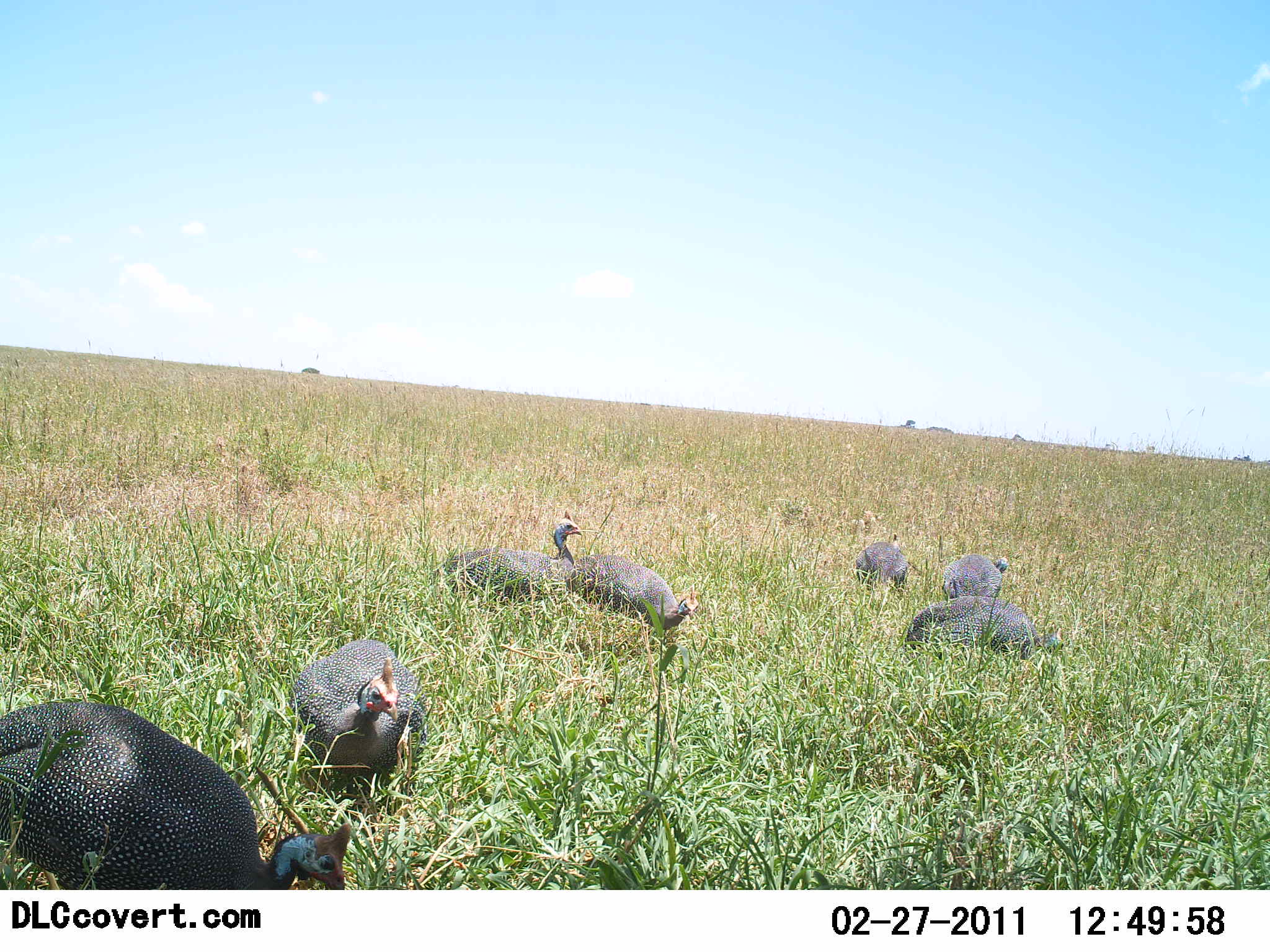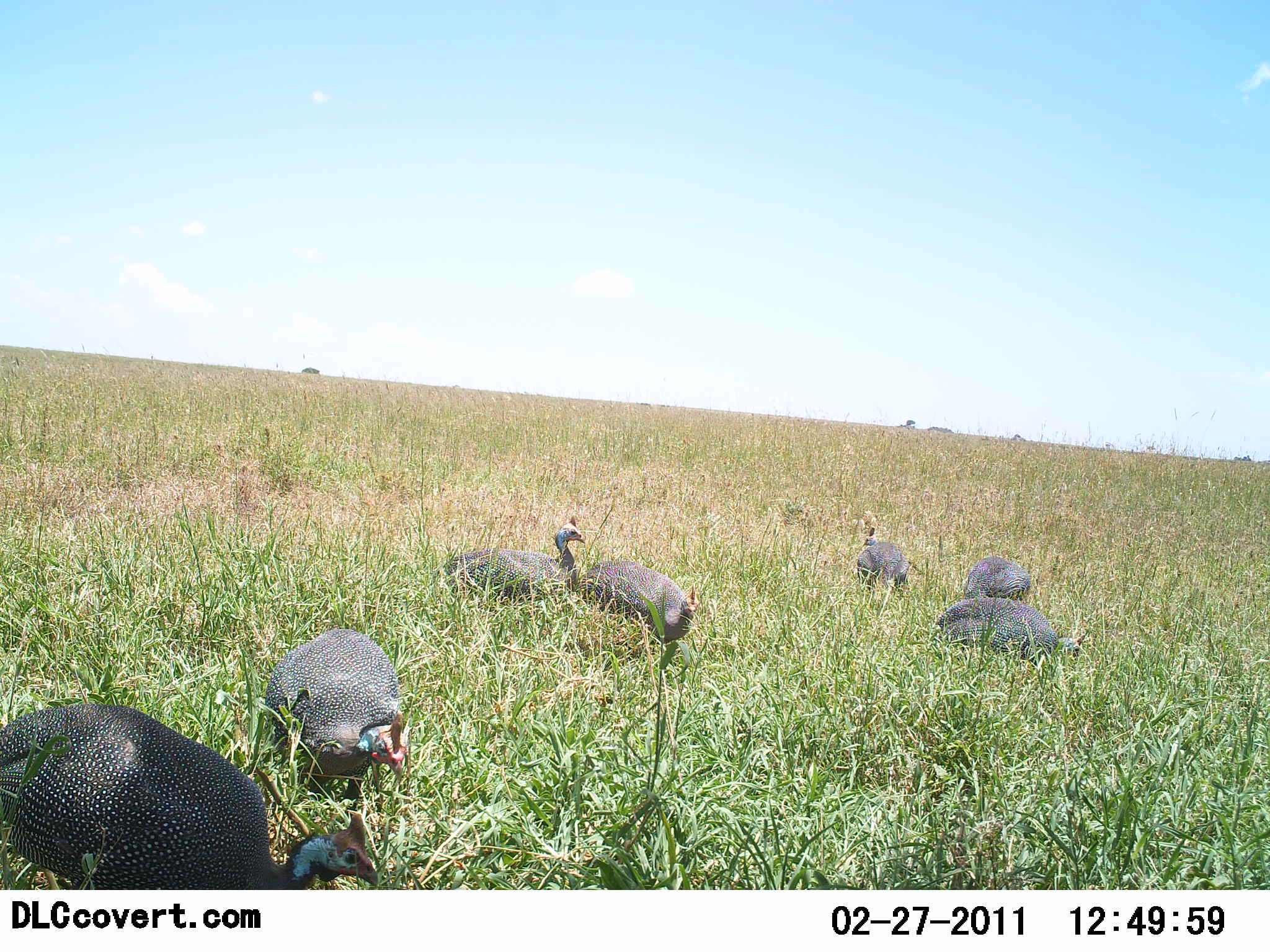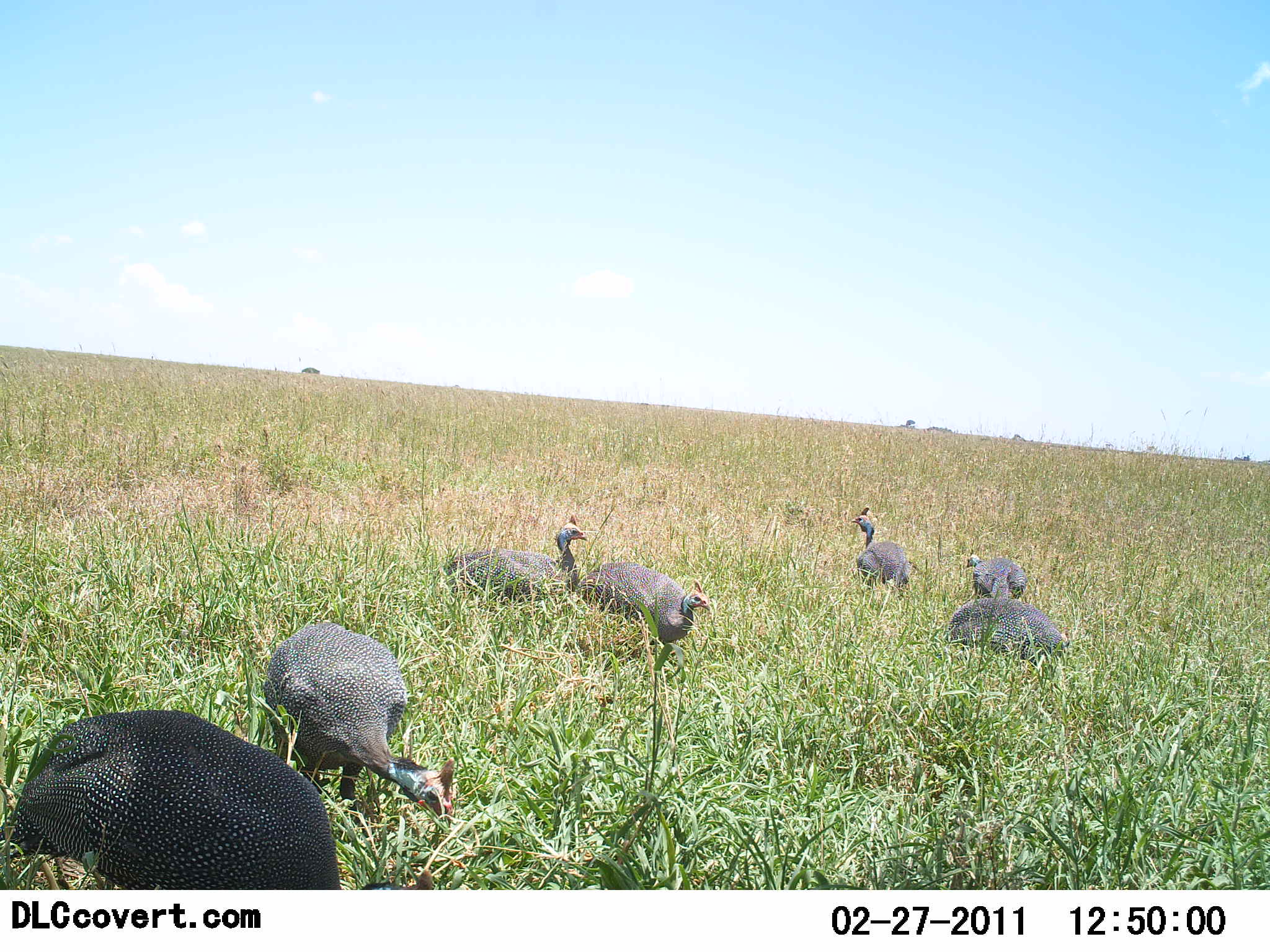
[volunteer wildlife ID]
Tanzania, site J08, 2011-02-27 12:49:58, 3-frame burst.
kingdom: Animalia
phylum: Chordata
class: Aves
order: Galliformes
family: Numididae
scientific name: Numididae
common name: guinea fowl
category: guineafowl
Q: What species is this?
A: Guineafowl (guinea fowl) (Numididae).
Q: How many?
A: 7.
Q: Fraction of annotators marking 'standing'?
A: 30%.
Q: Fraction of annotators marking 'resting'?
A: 10%.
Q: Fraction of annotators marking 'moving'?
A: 20%.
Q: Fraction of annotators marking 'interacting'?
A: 0%.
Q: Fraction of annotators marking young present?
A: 0%.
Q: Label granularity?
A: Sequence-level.